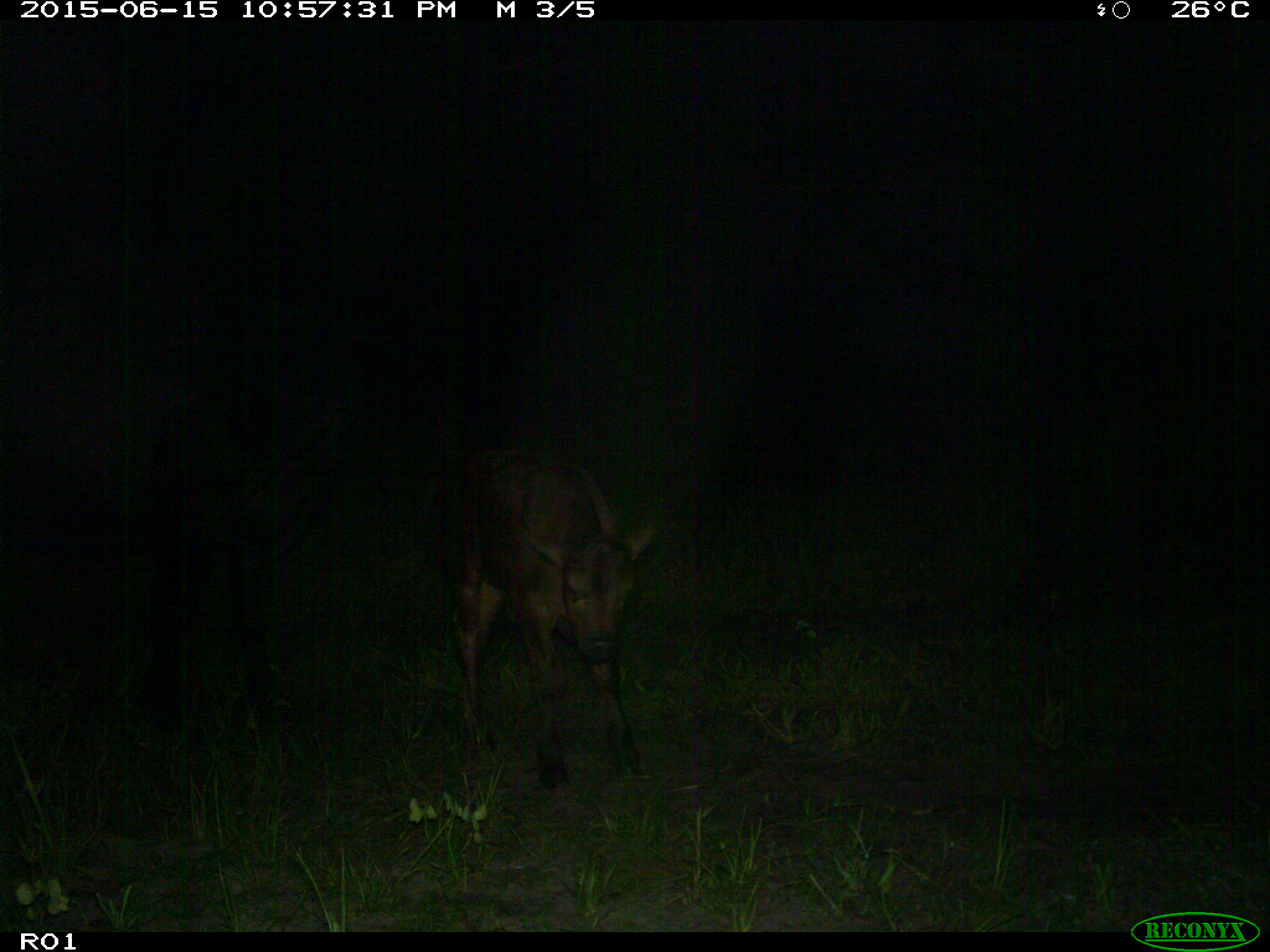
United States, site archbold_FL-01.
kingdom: Animalia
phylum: Chordata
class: Mammalia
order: Artiodactyla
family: Bovidae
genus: Bos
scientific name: Bos taurus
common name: domestic cow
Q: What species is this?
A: Bos taurus (domestic cow).